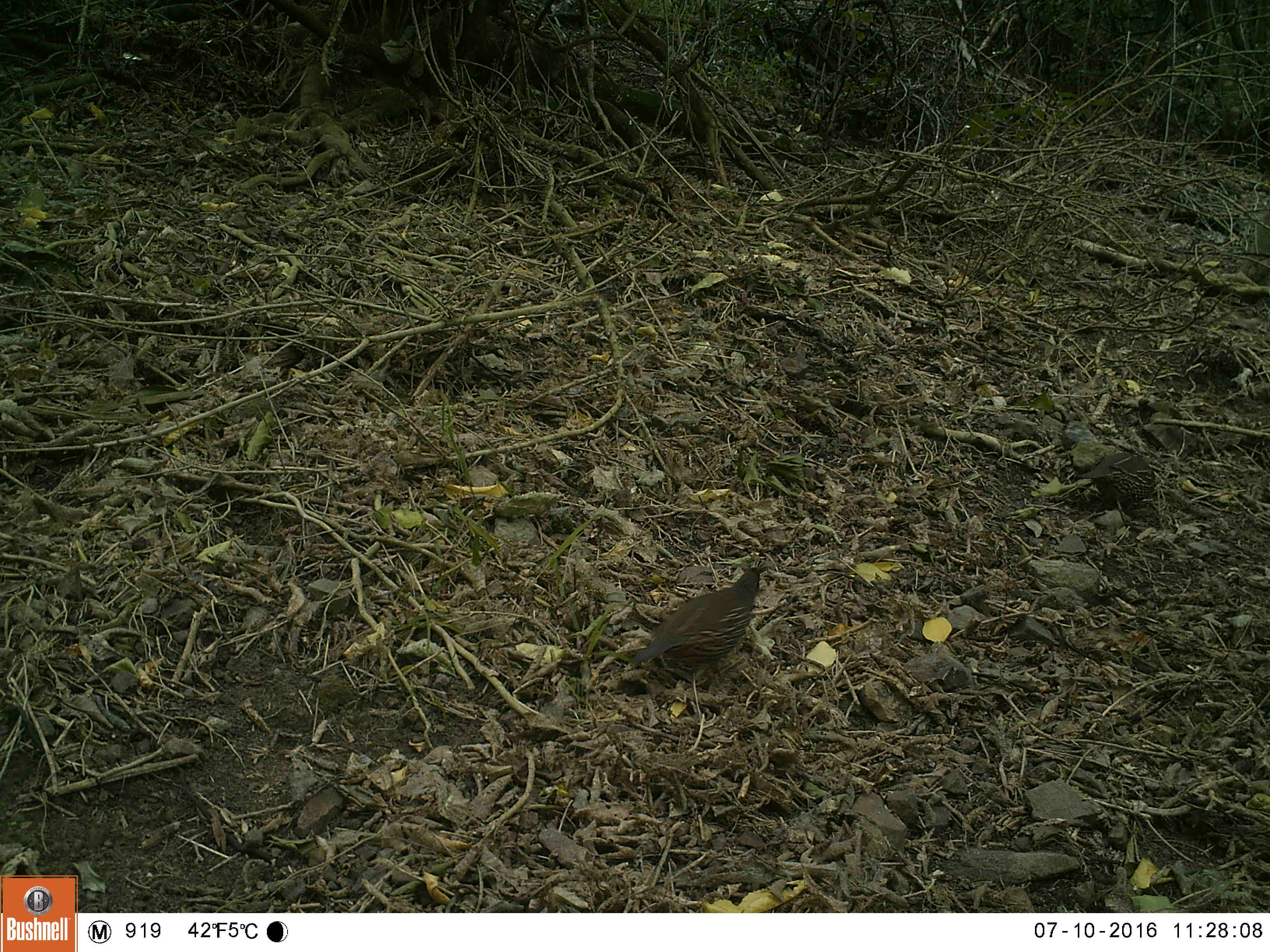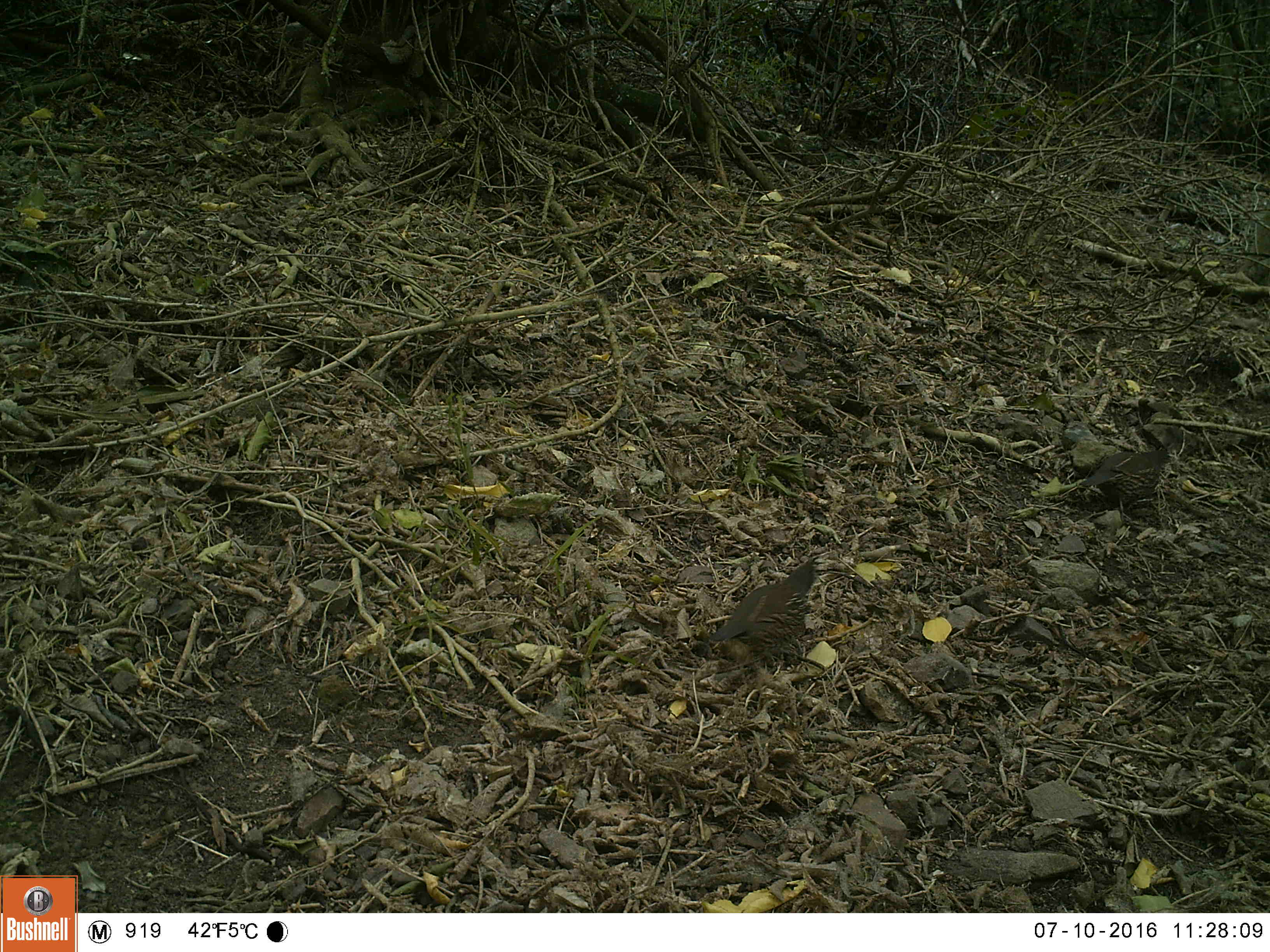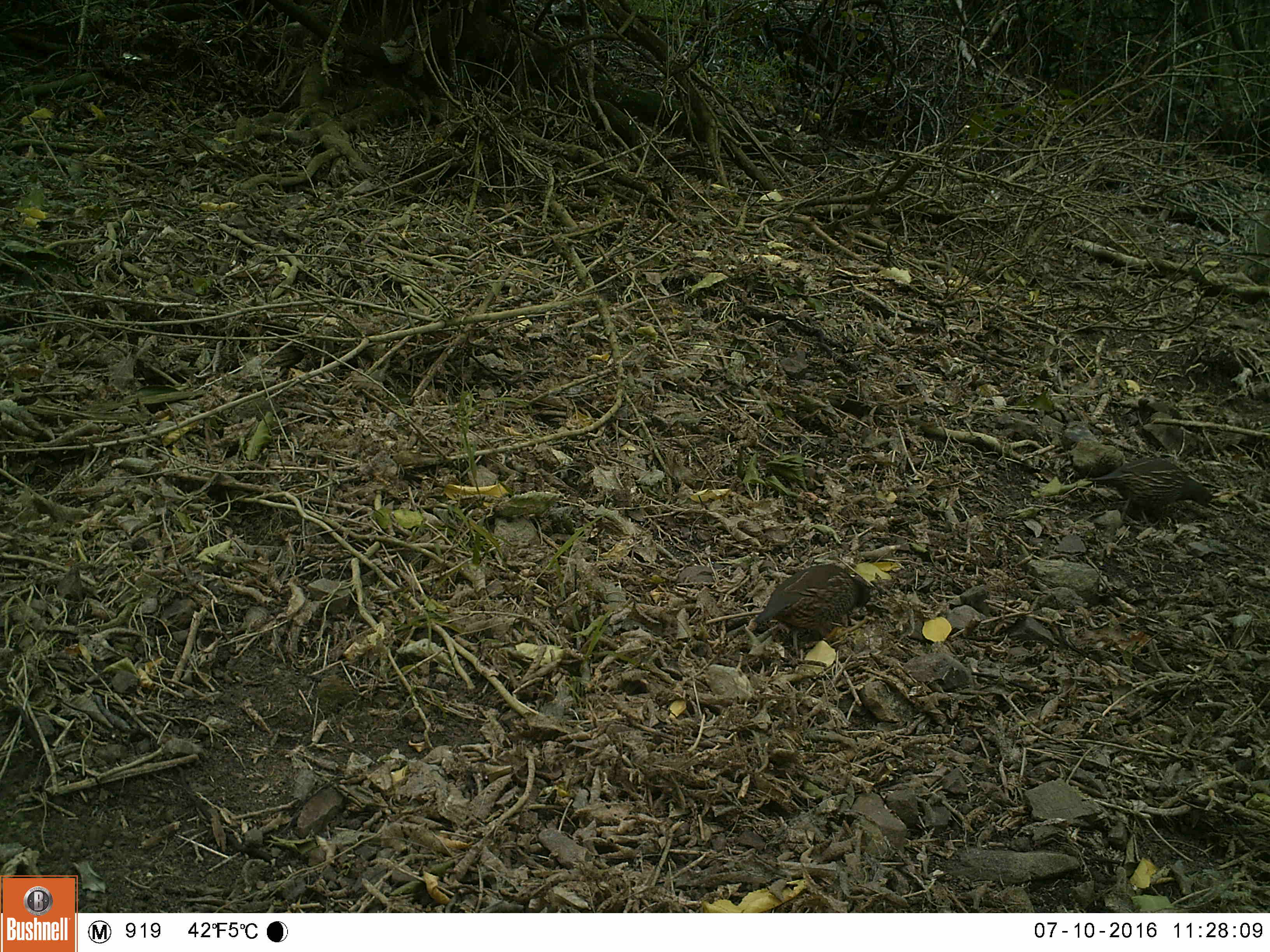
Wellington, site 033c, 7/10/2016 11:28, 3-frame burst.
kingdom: Animalia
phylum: Chordata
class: Aves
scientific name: Aves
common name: bird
Bird (Aves).